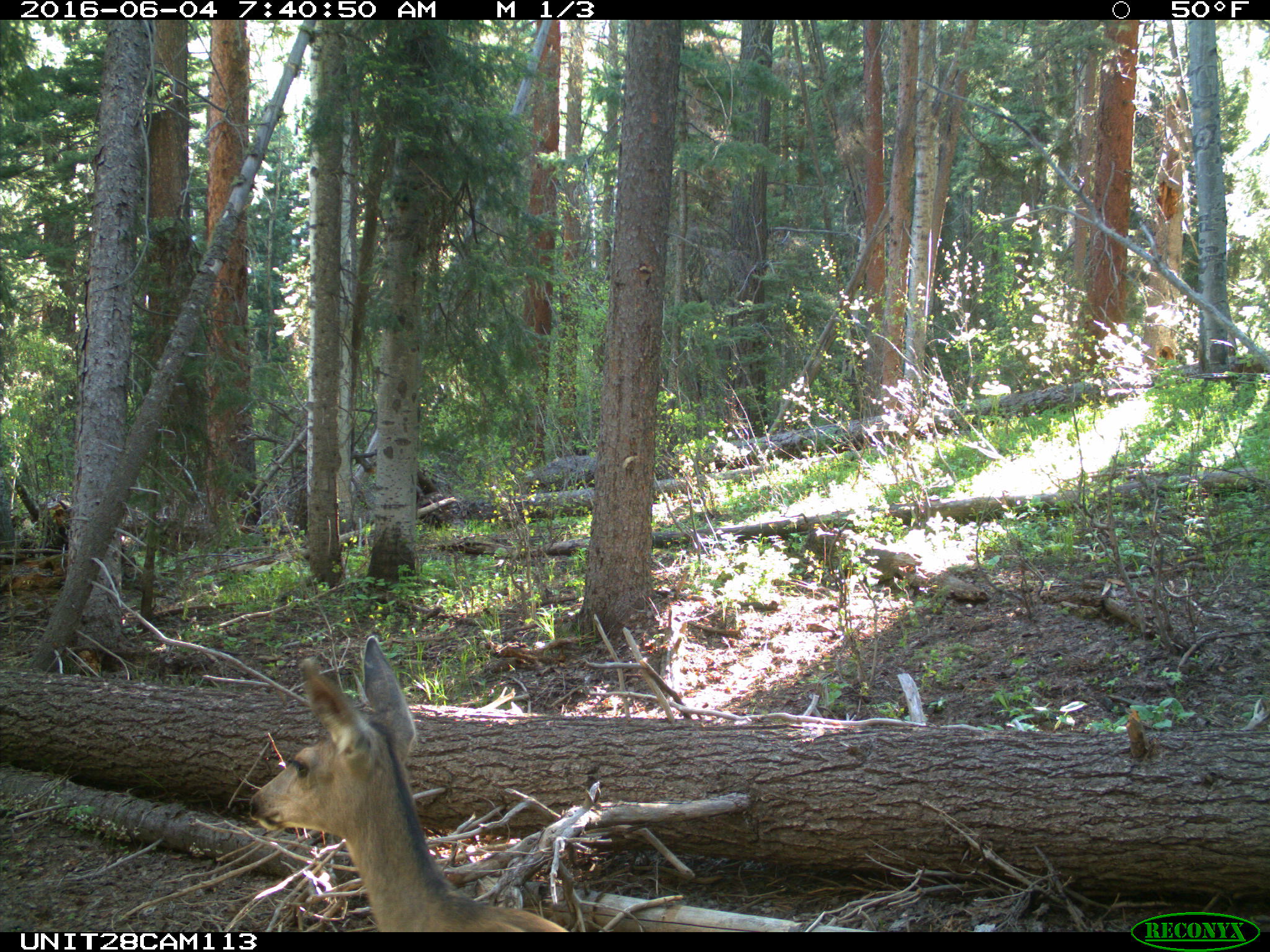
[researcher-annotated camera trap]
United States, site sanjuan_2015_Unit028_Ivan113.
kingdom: Animalia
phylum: Chordata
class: Mammalia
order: Artiodactyla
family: Cervidae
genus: Odocoileus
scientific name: Odocoileus hemionus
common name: mule deer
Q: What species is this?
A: Odocoileus hemionus (mule deer).